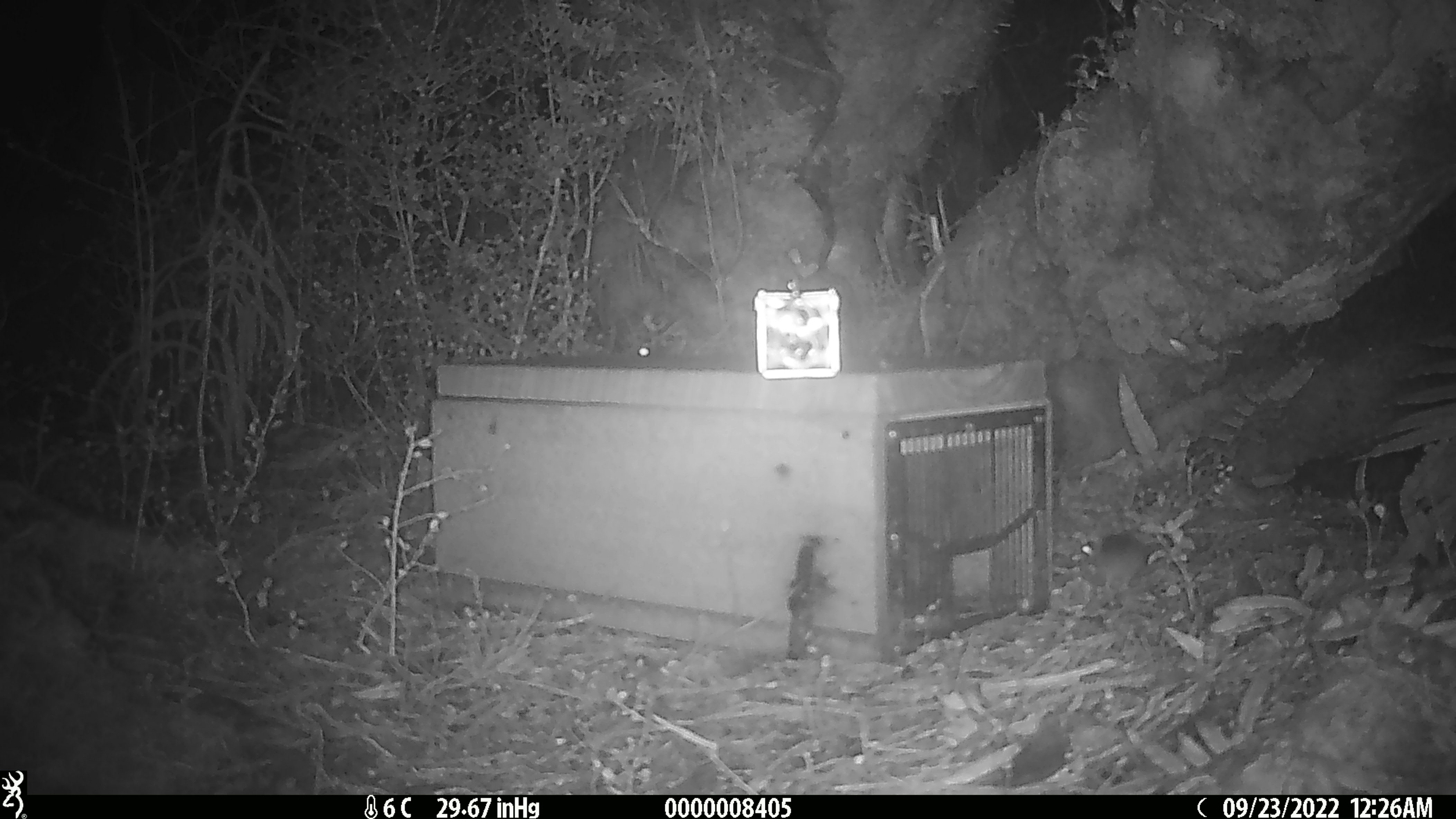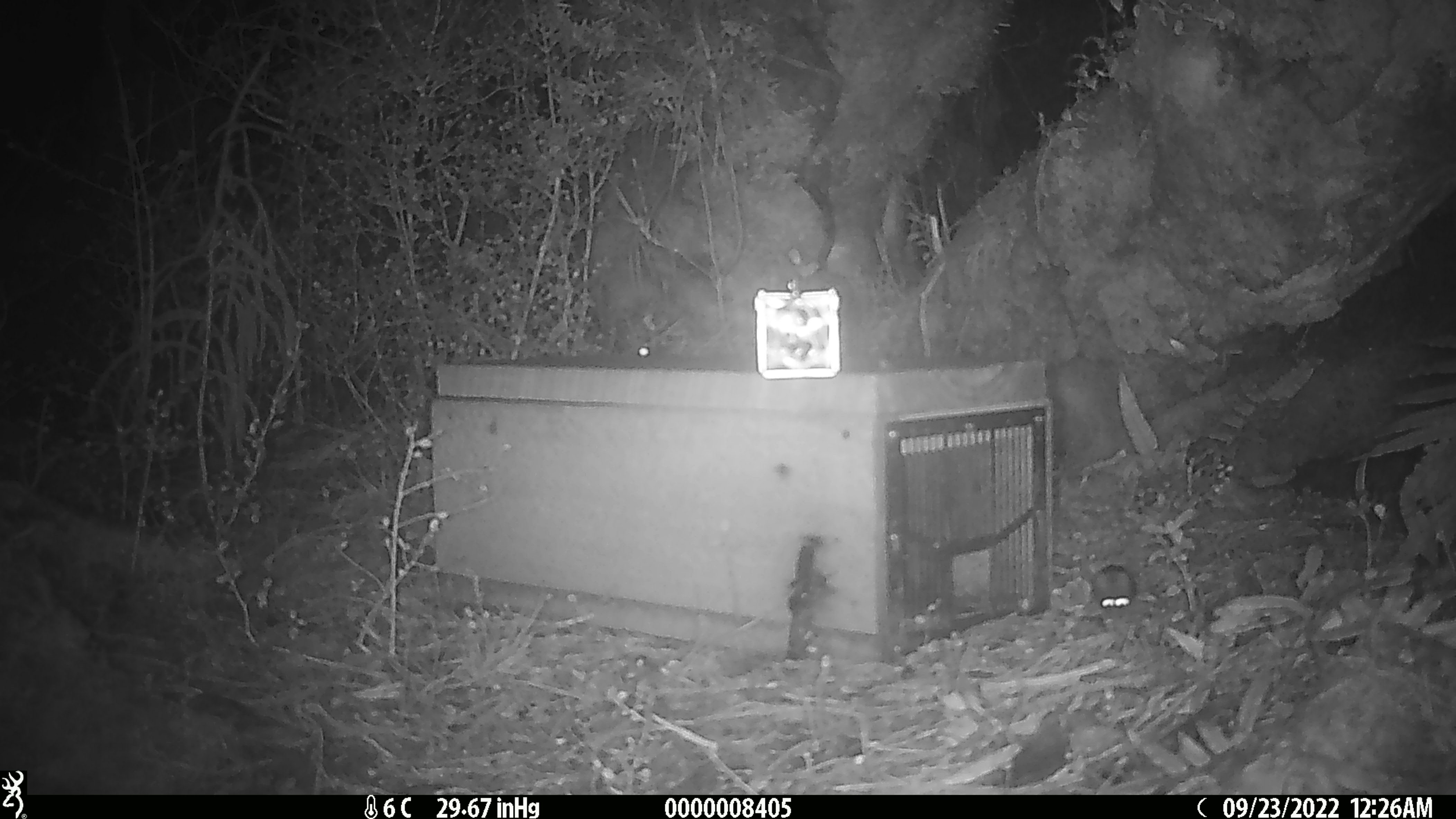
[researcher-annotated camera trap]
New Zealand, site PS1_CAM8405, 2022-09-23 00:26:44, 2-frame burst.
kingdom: Animalia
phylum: Chordata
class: Mammalia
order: Rodentia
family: Muridae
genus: Mus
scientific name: Mus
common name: mouse